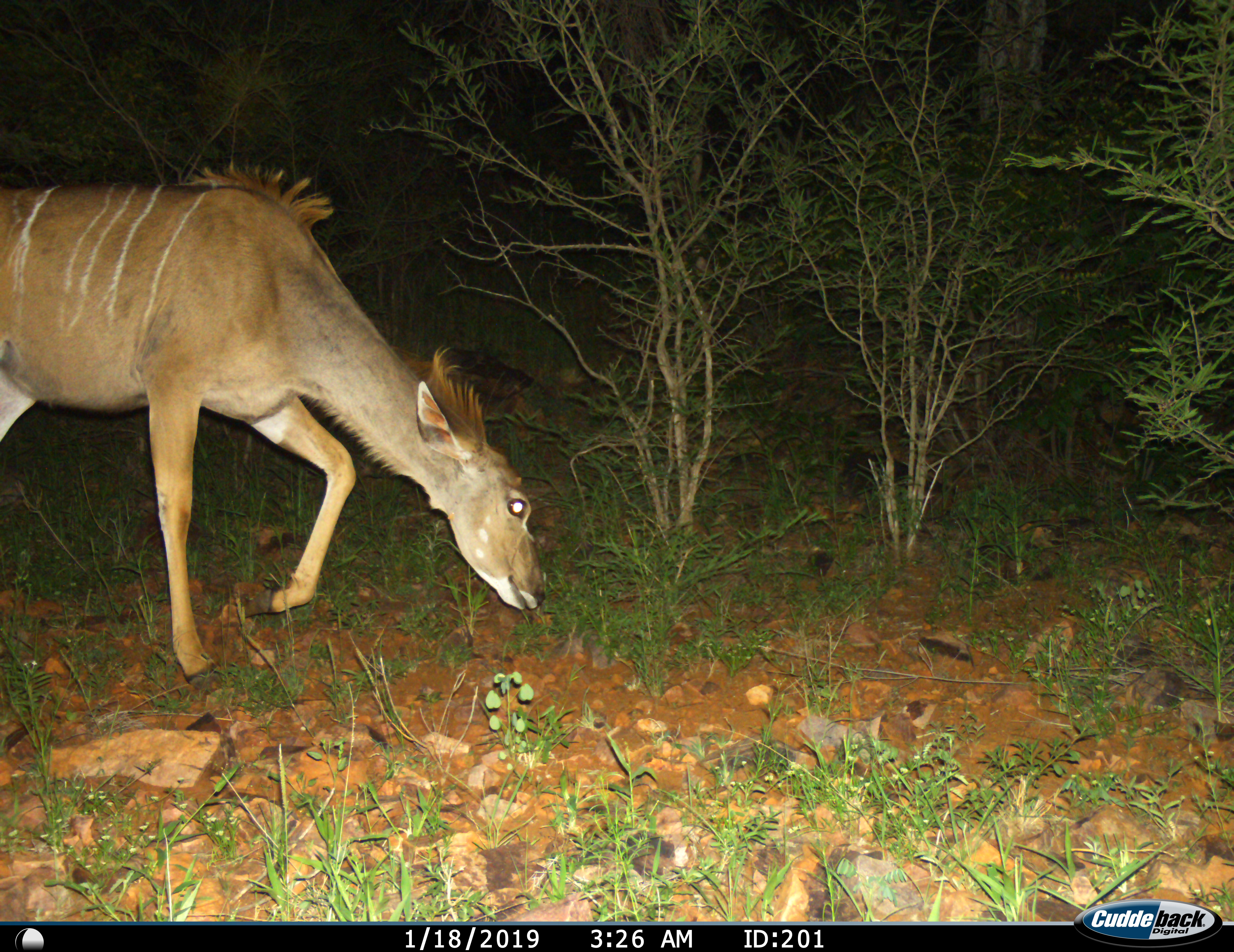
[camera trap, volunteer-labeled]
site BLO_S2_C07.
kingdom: Animalia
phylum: Chordata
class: Mammalia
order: Artiodactyla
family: Bovidae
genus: Tragelaphus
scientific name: Tragelaphus angasii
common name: nyala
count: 1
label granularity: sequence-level